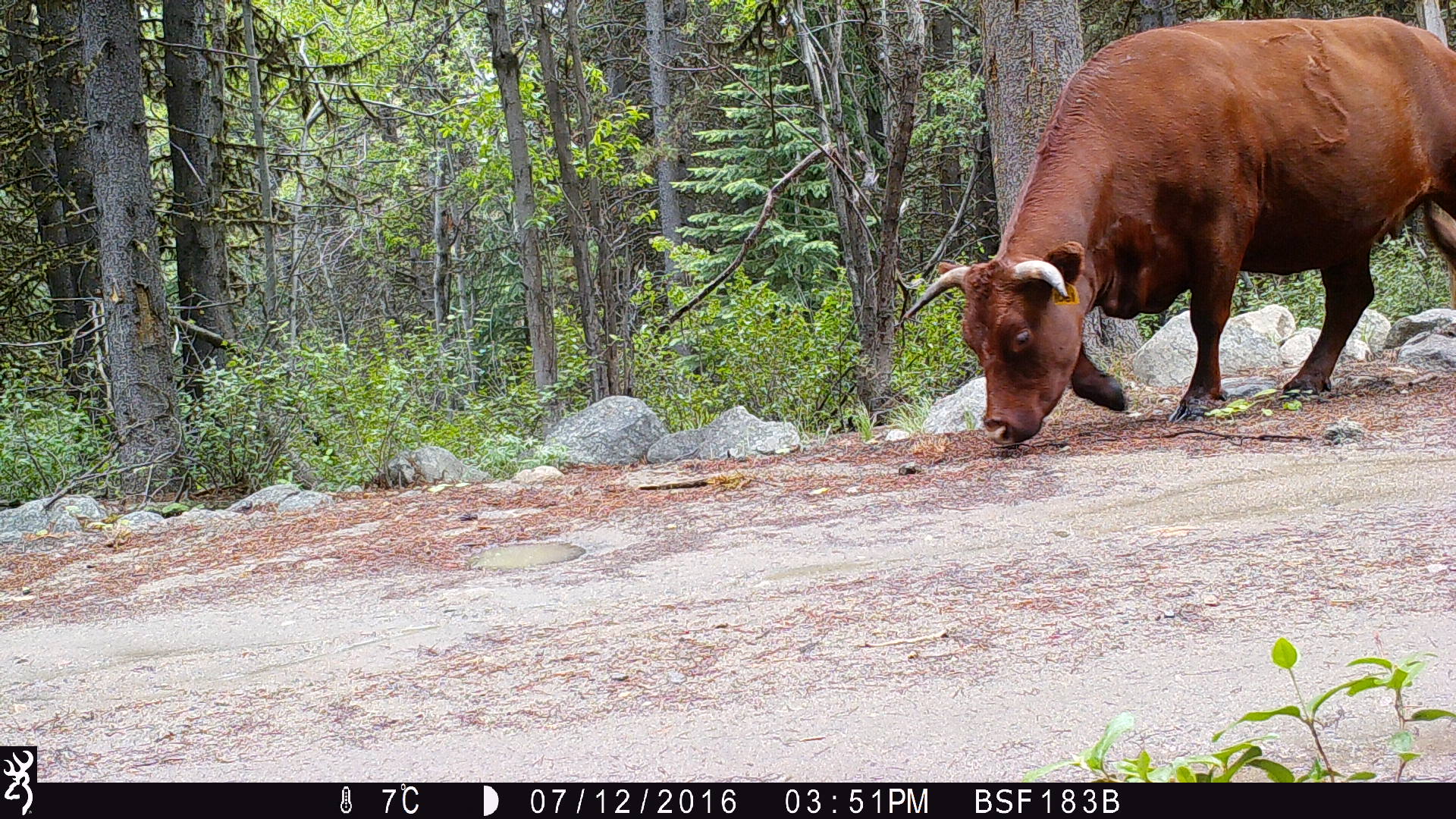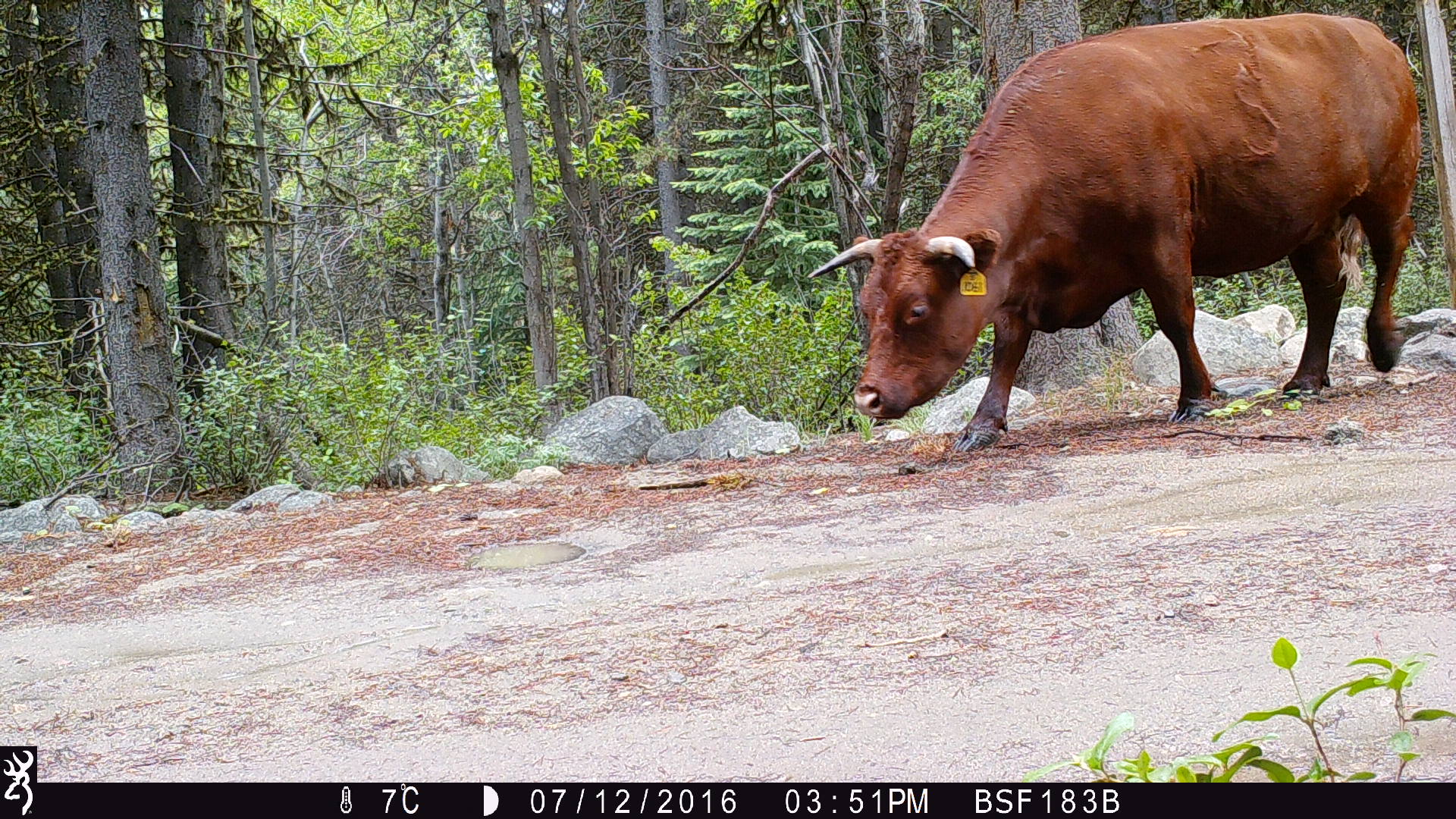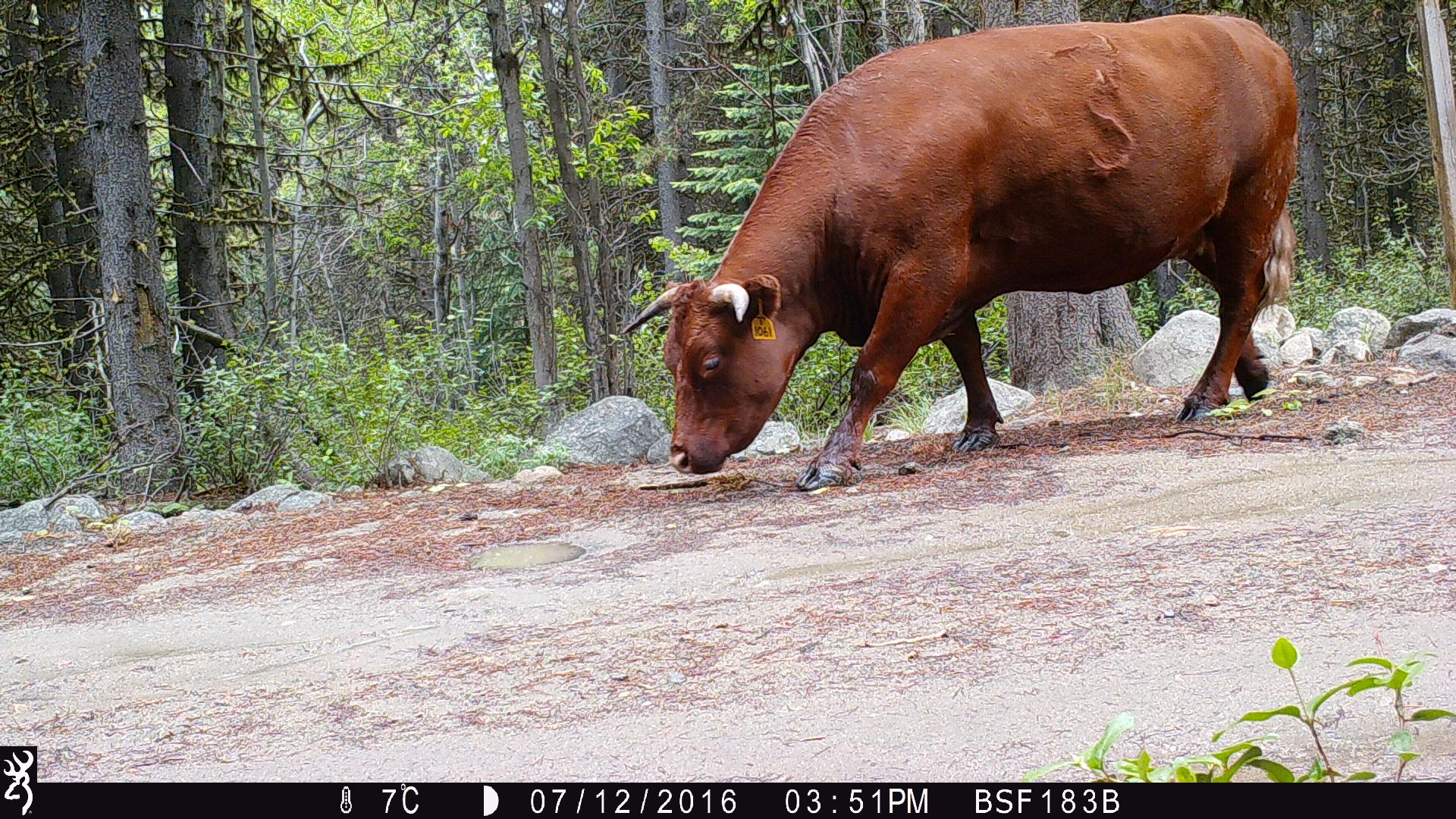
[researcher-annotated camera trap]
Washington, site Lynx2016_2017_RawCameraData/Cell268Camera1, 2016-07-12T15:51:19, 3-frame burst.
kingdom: Animalia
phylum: Chordata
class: Mammalia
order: Artiodactyla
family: Bovidae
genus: Bos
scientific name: Bos taurus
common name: domestic cattle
Domestic cattle (Bos taurus). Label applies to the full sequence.